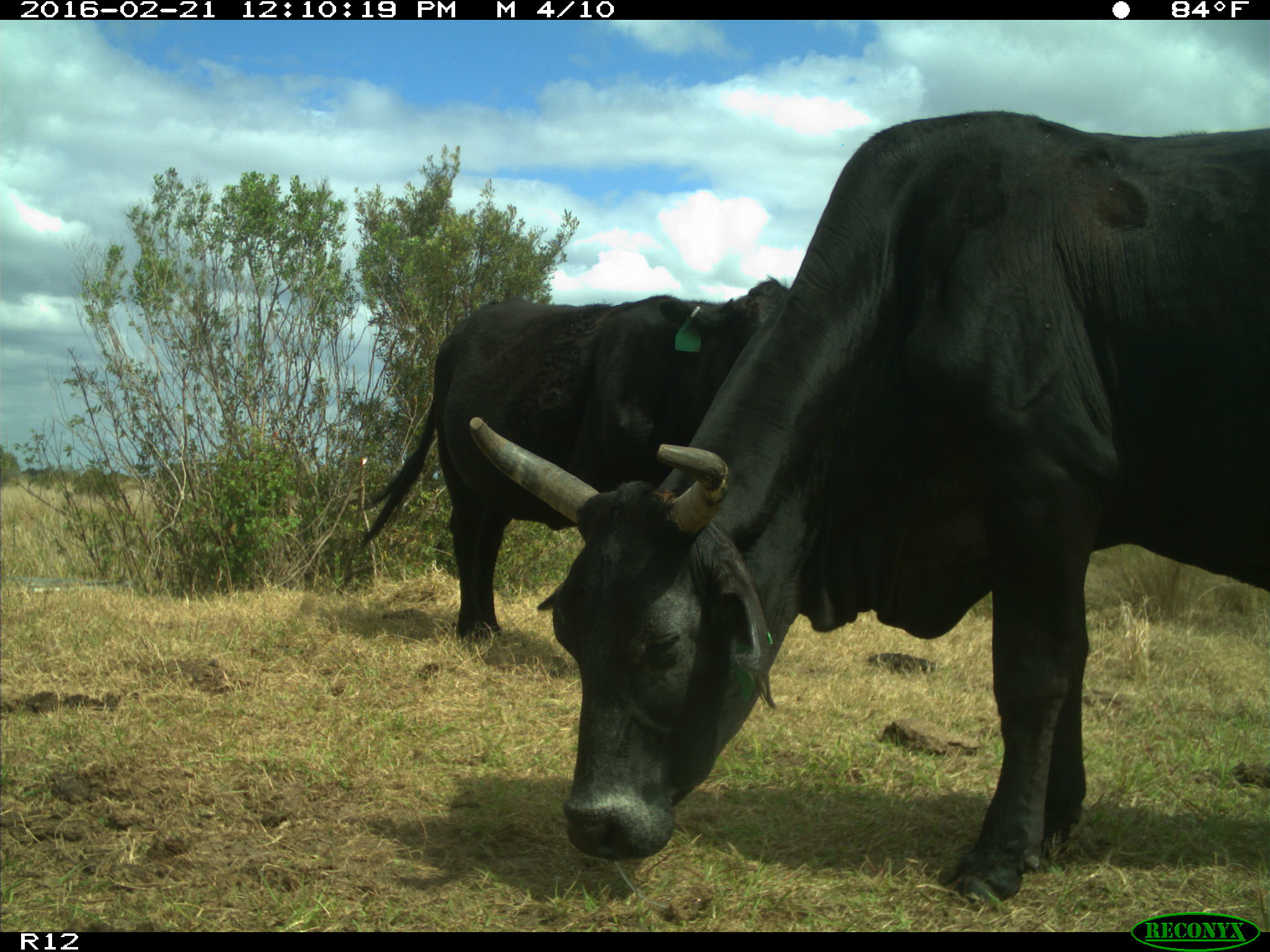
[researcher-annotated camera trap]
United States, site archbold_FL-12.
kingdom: Animalia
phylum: Chordata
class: Mammalia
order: Artiodactyla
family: Bovidae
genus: Bos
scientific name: Bos taurus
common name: domestic cow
Bos taurus (domestic cow).